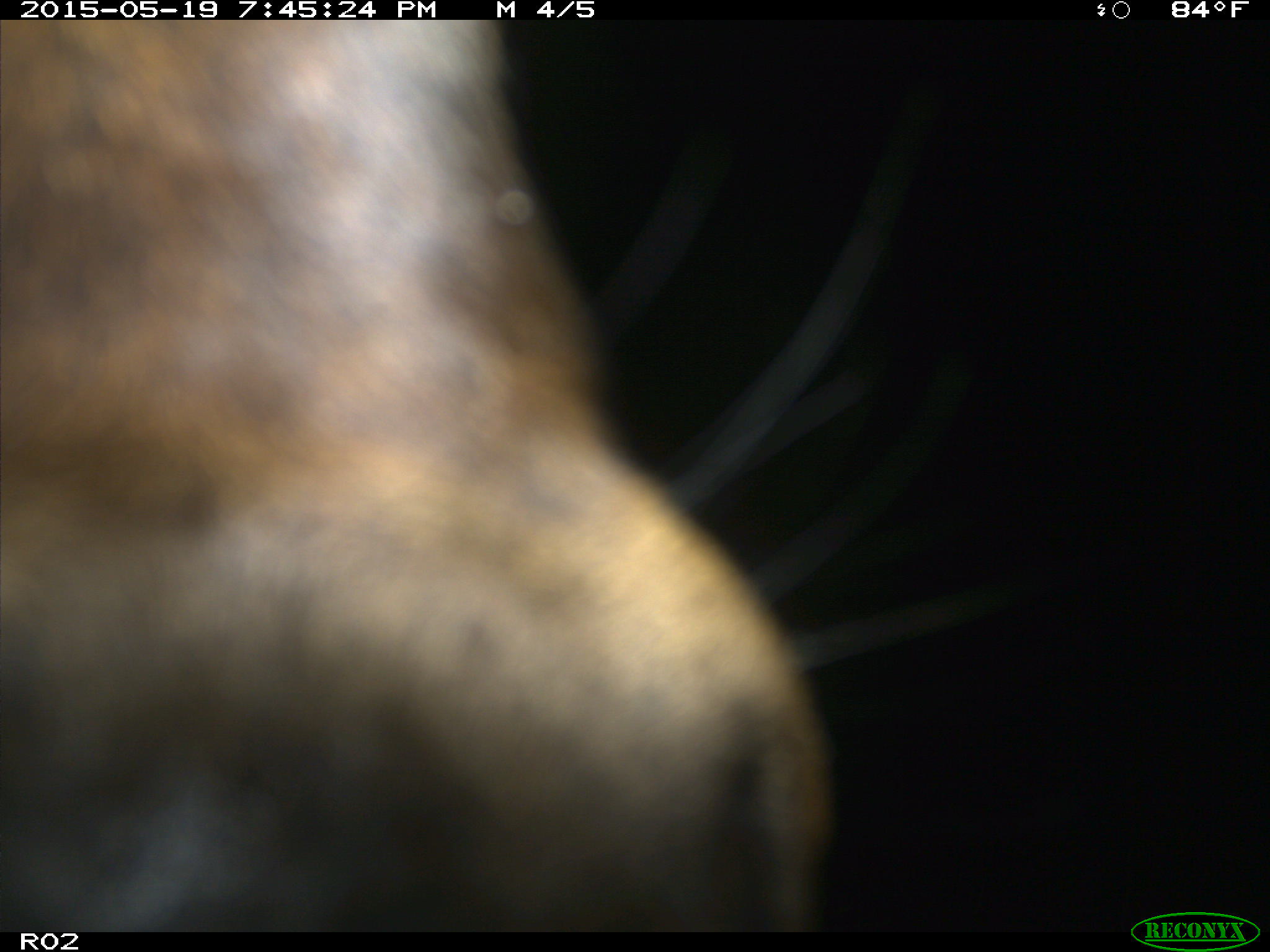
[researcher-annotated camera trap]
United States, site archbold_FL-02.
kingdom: Animalia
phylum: Chordata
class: Mammalia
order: Artiodactyla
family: Bovidae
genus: Bos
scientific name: Bos taurus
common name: domestic cow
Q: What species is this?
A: Bos taurus (domestic cow).